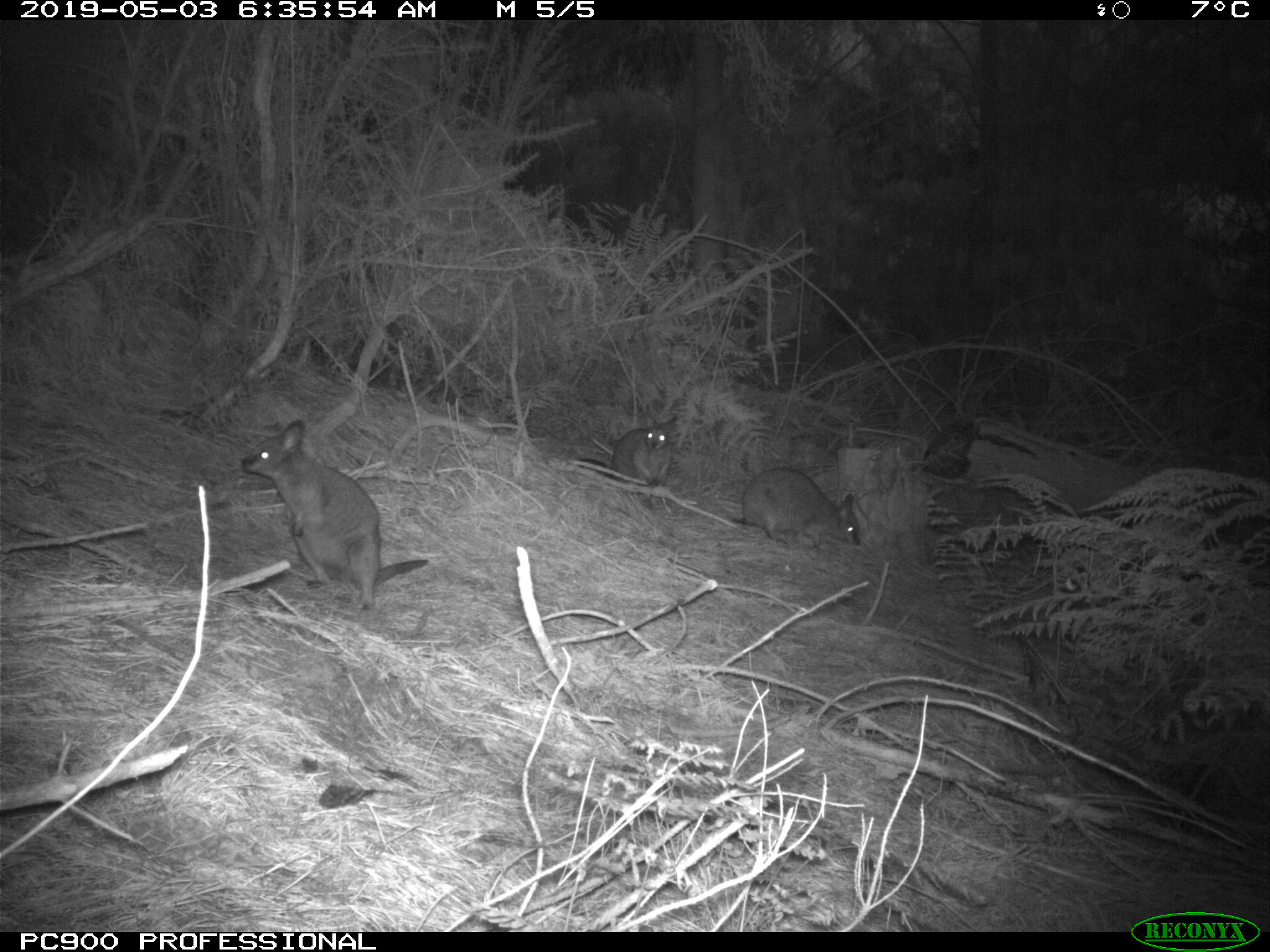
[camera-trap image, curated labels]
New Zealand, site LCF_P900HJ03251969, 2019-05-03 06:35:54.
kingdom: Animalia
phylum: Chordata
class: Mammalia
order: Diprotodontia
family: Macropodidae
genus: Notamacropus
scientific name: Notamacropus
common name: wallaby